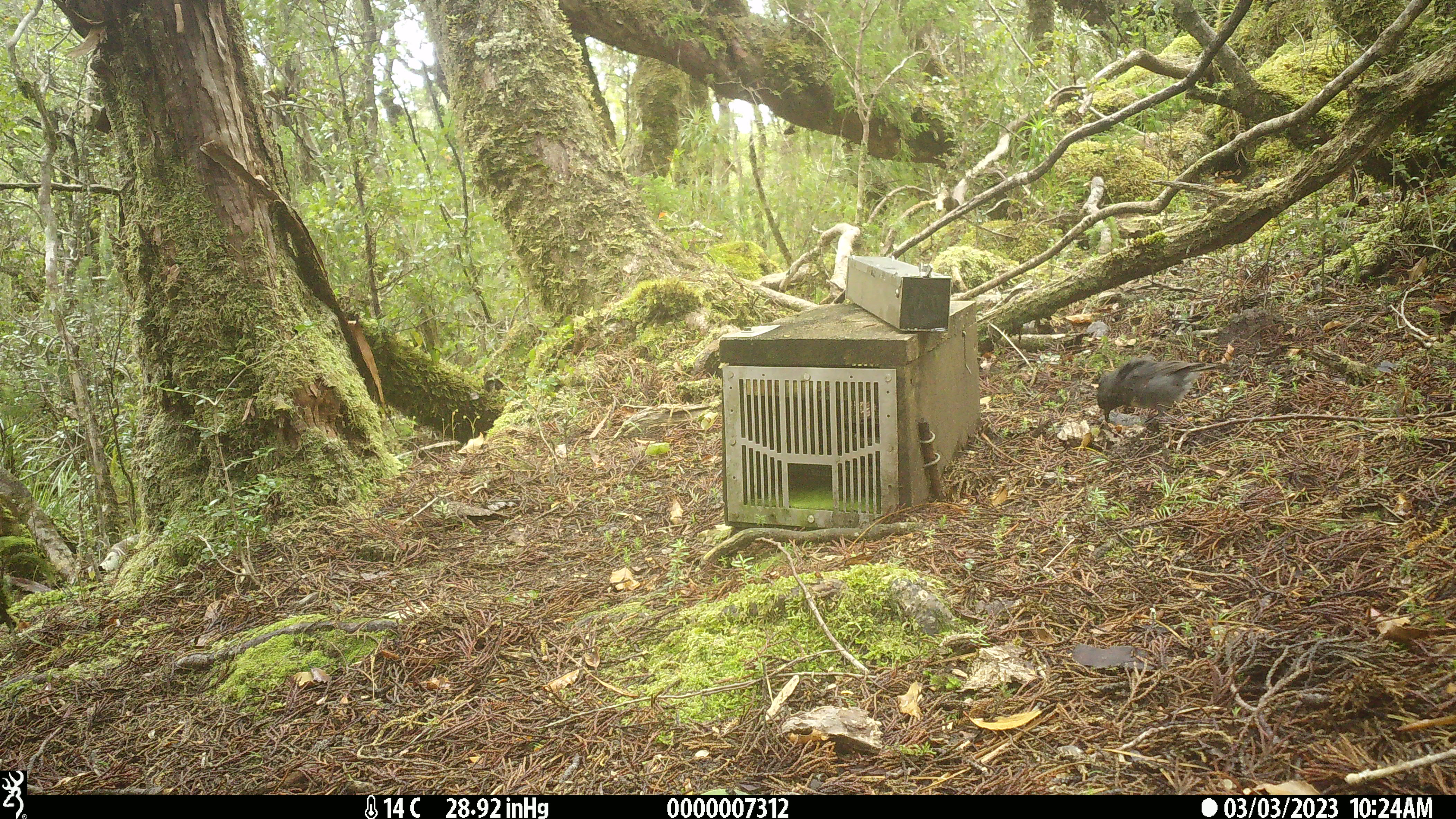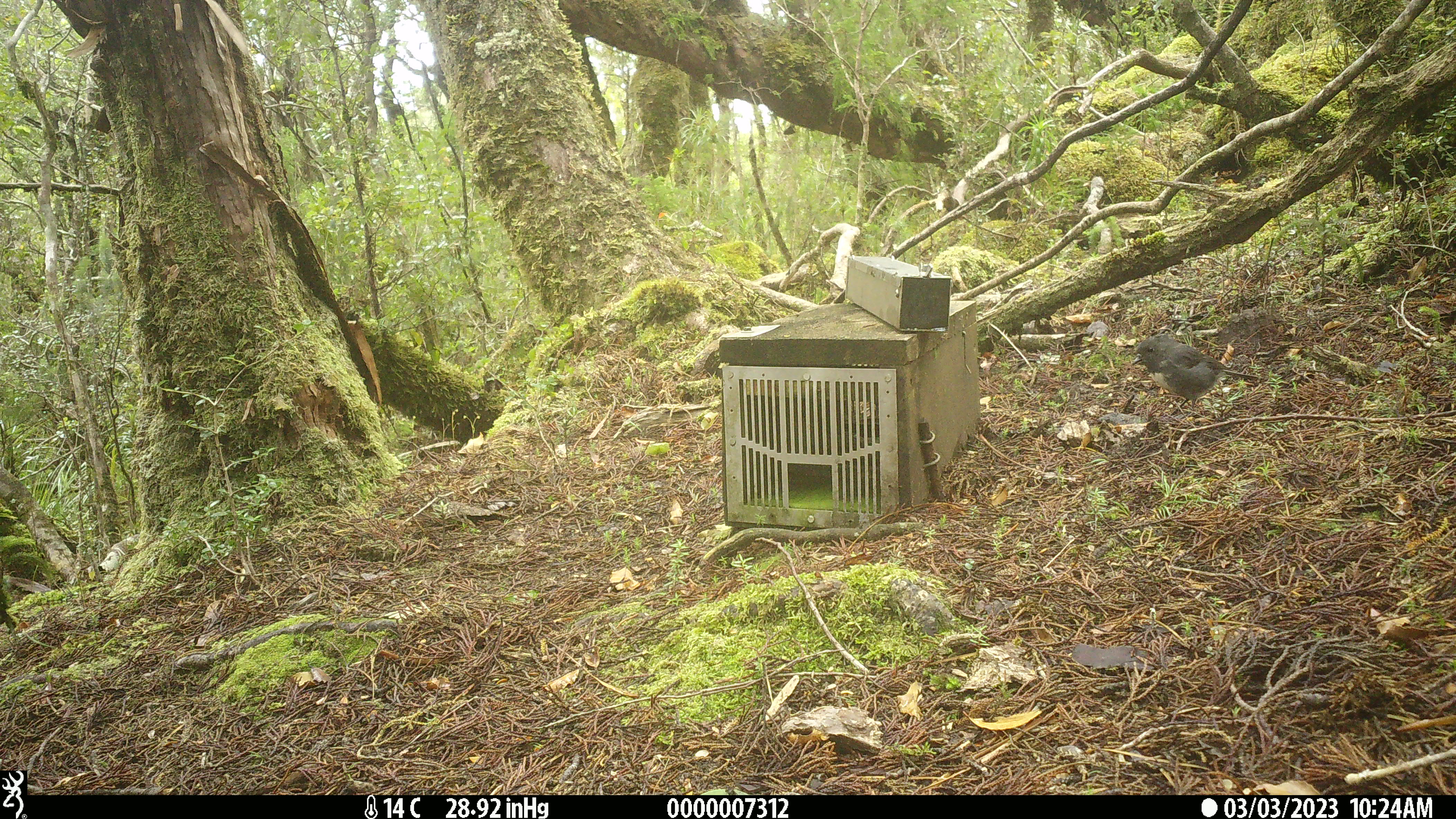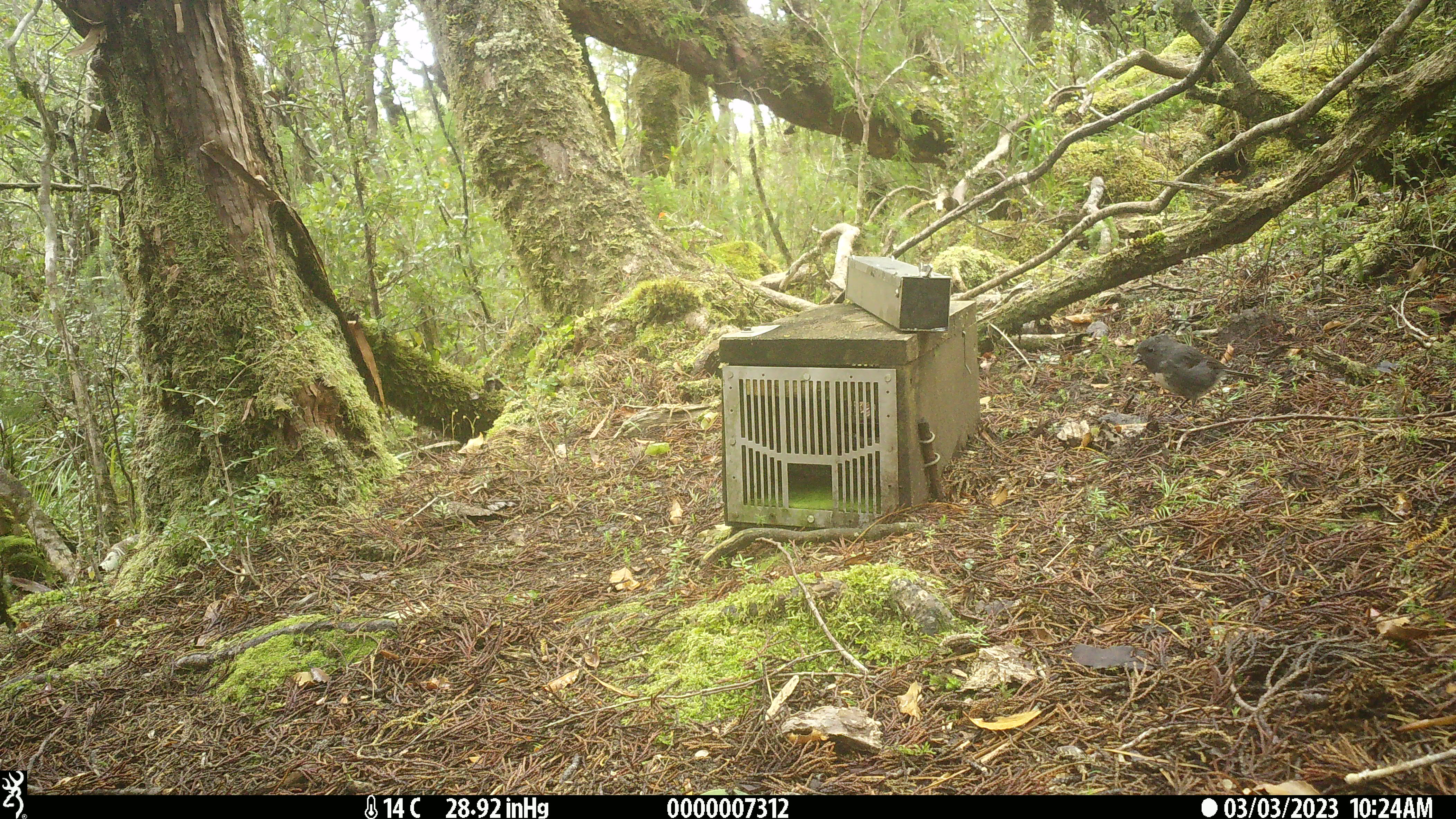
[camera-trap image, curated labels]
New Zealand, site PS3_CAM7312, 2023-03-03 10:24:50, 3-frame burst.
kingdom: Animalia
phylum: Chordata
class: Aves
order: Passeriformes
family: Petroicidae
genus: Petroica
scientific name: Petroica australis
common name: new zealand robin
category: robin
Robin (new zealand robin) (Petroica australis).